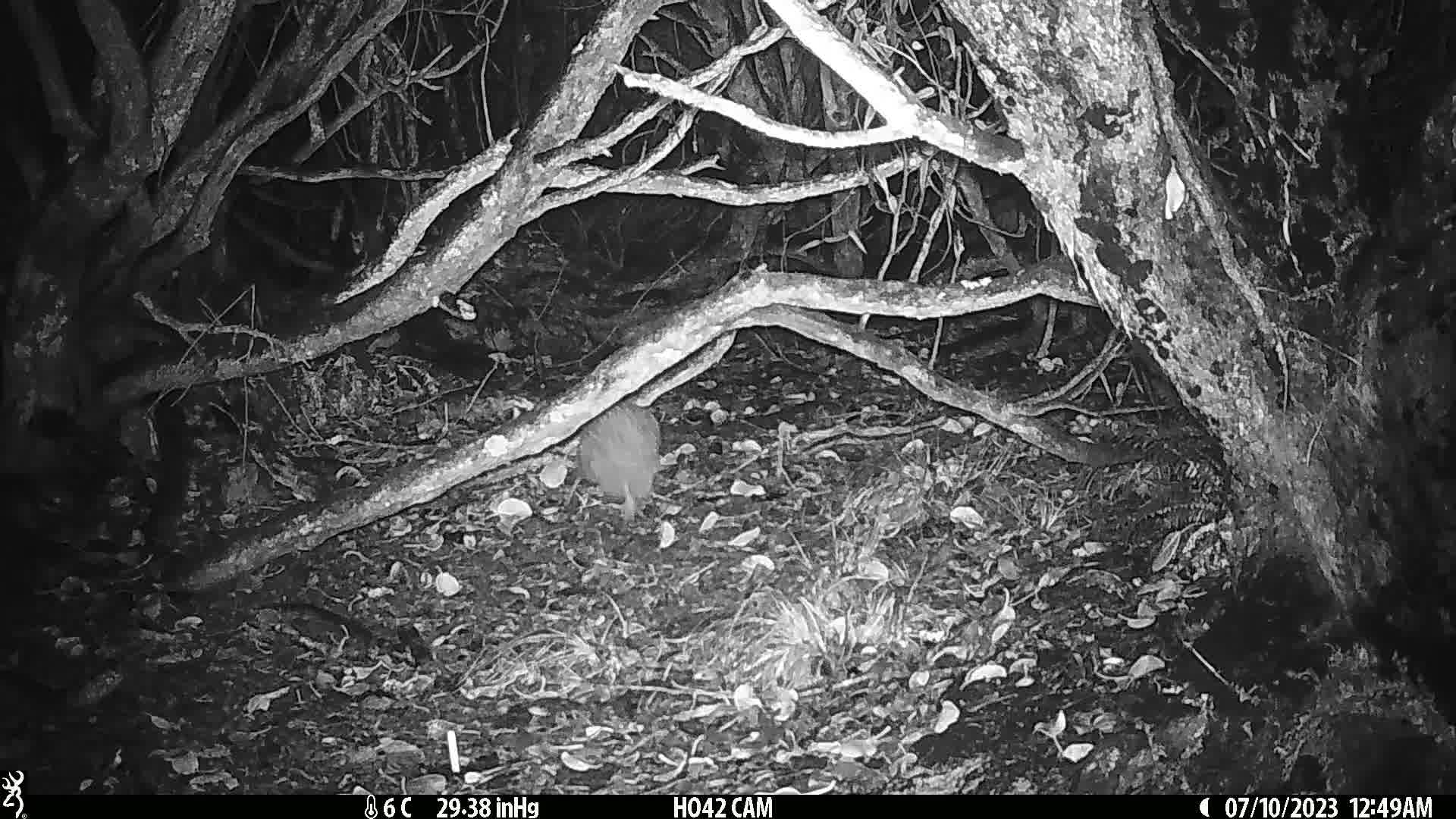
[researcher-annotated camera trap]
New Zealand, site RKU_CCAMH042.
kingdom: Animalia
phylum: Chordata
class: Aves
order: Apterygiformes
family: Apterygidae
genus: Apteryx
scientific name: Apteryx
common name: kiwi